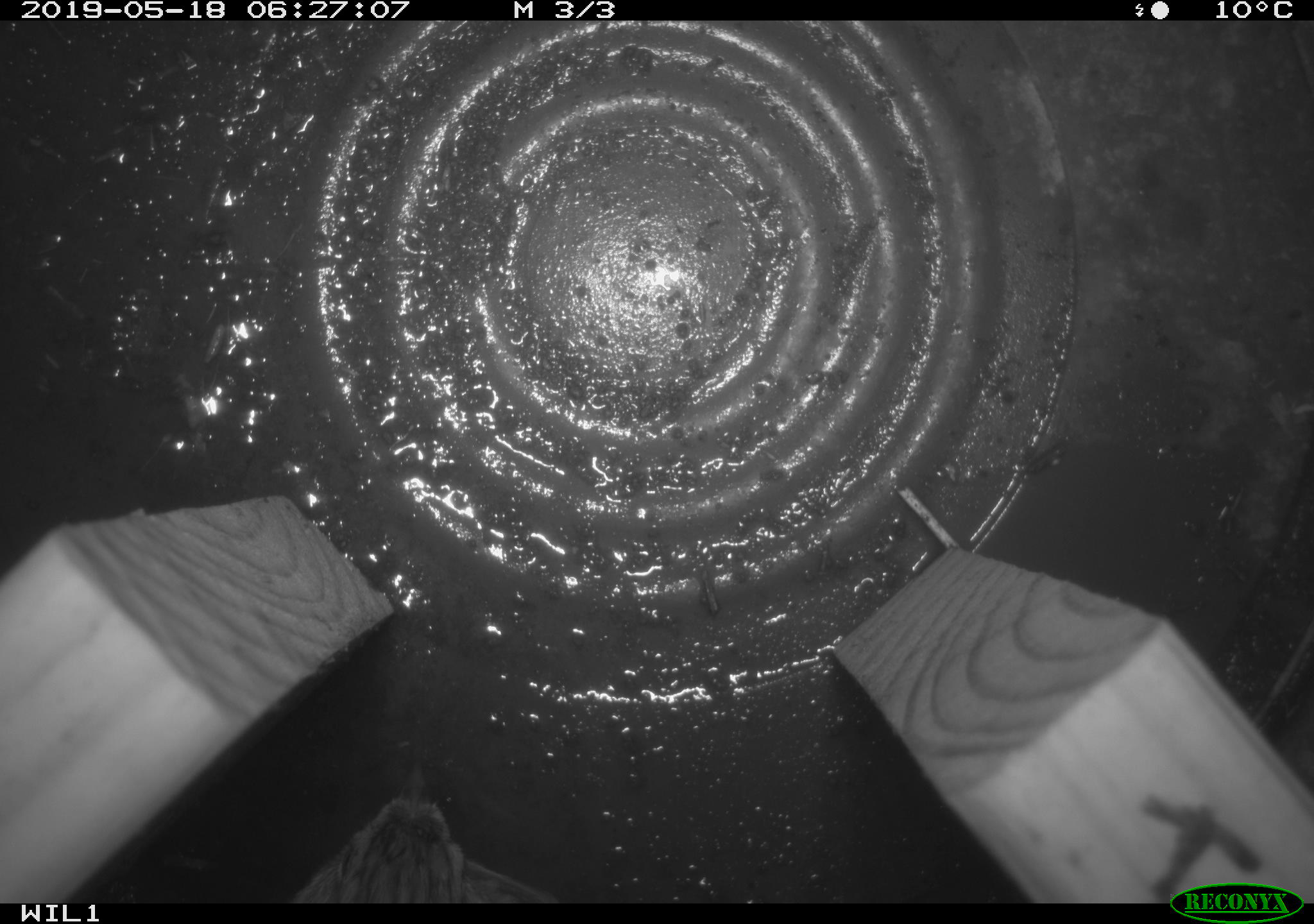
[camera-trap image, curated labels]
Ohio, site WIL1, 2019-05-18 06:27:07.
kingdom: Animalia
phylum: Chordata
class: Aves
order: Passeriformes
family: Passerellidae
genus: Melospiza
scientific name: Melospiza melodia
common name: song sparrow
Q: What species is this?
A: Song sparrow (Melospiza melodia).